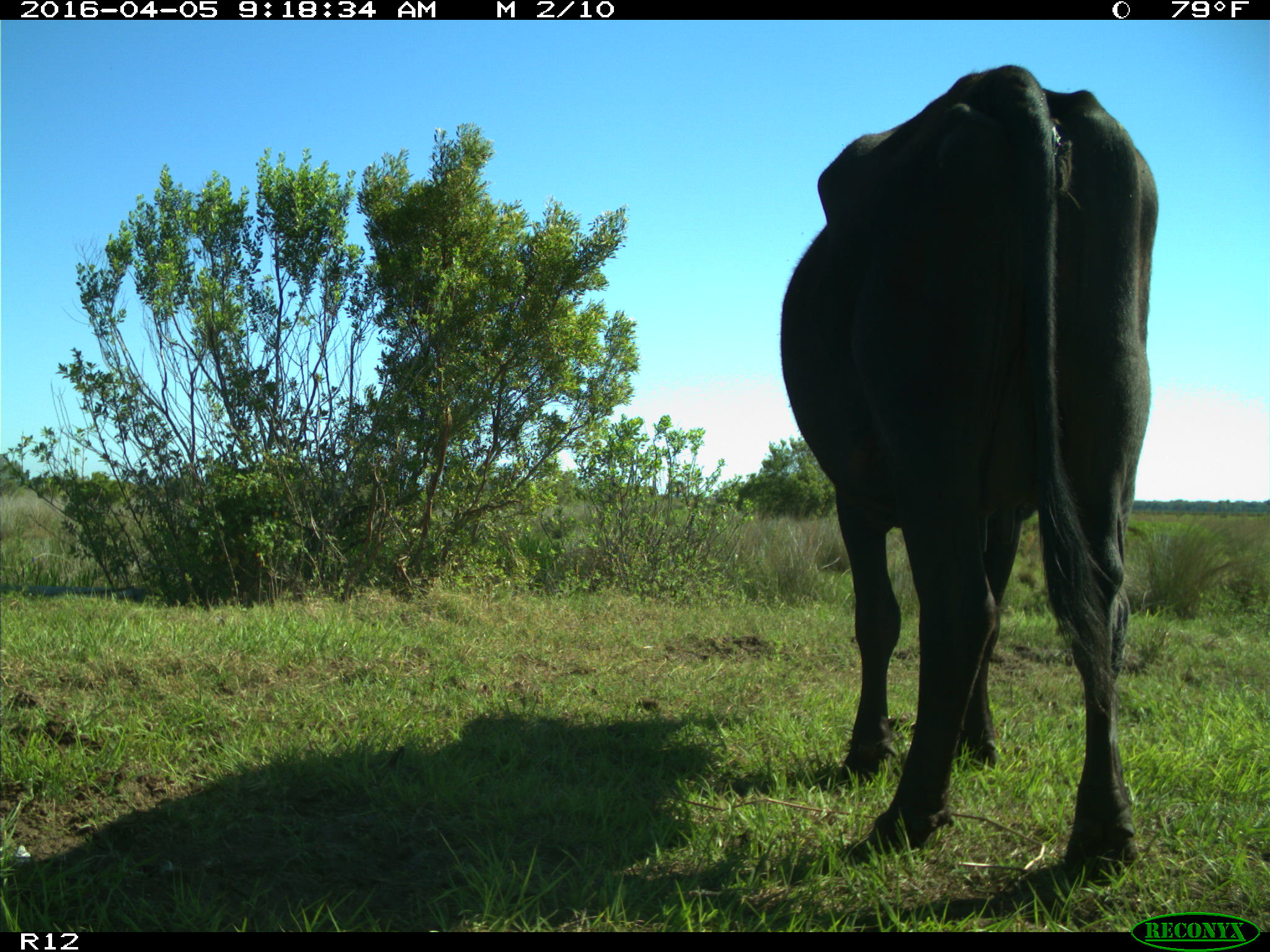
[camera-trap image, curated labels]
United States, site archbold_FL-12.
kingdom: Animalia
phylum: Chordata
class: Mammalia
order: Artiodactyla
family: Bovidae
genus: Bos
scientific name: Bos taurus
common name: domestic cow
Bos taurus (domestic cow).